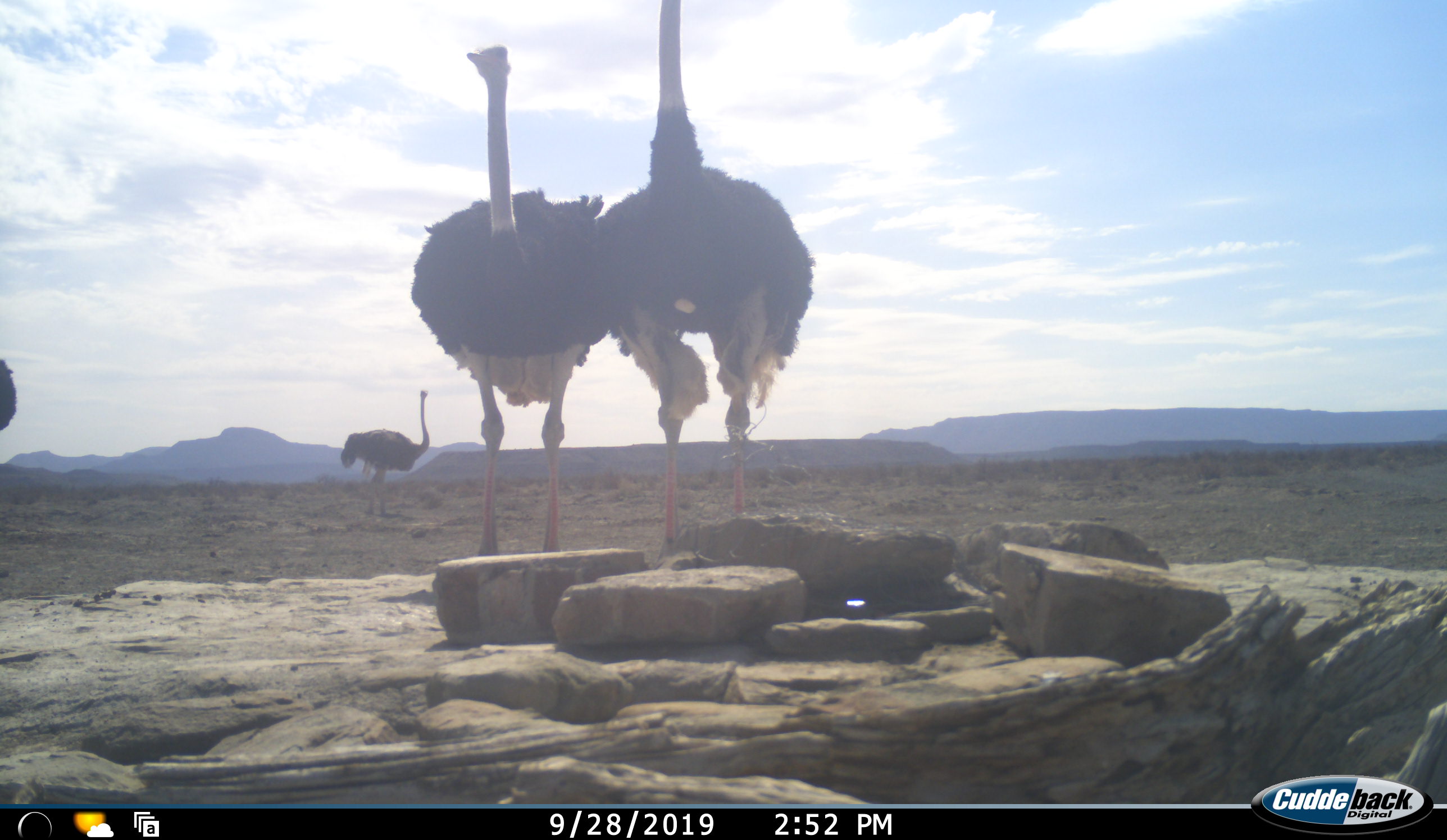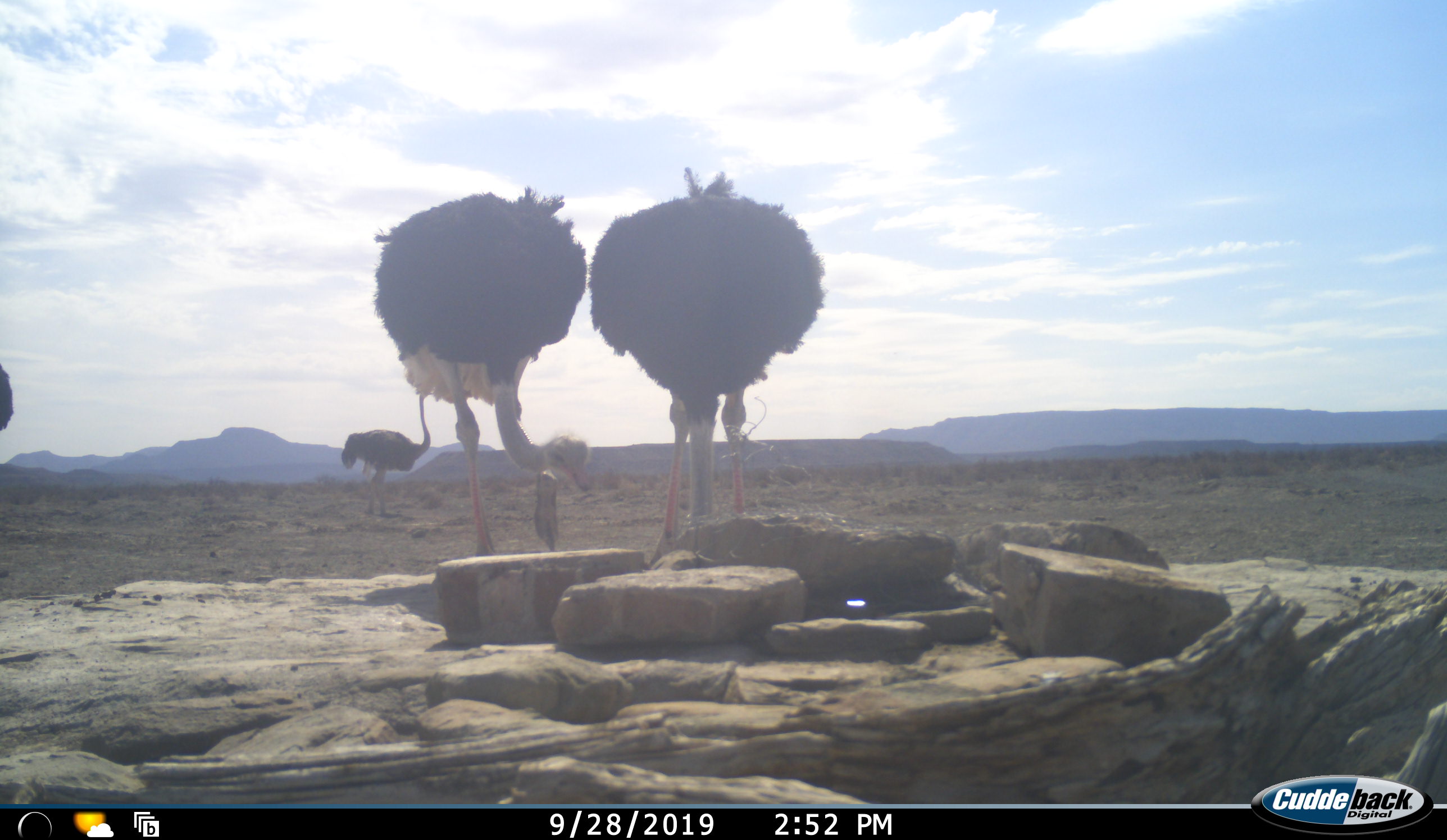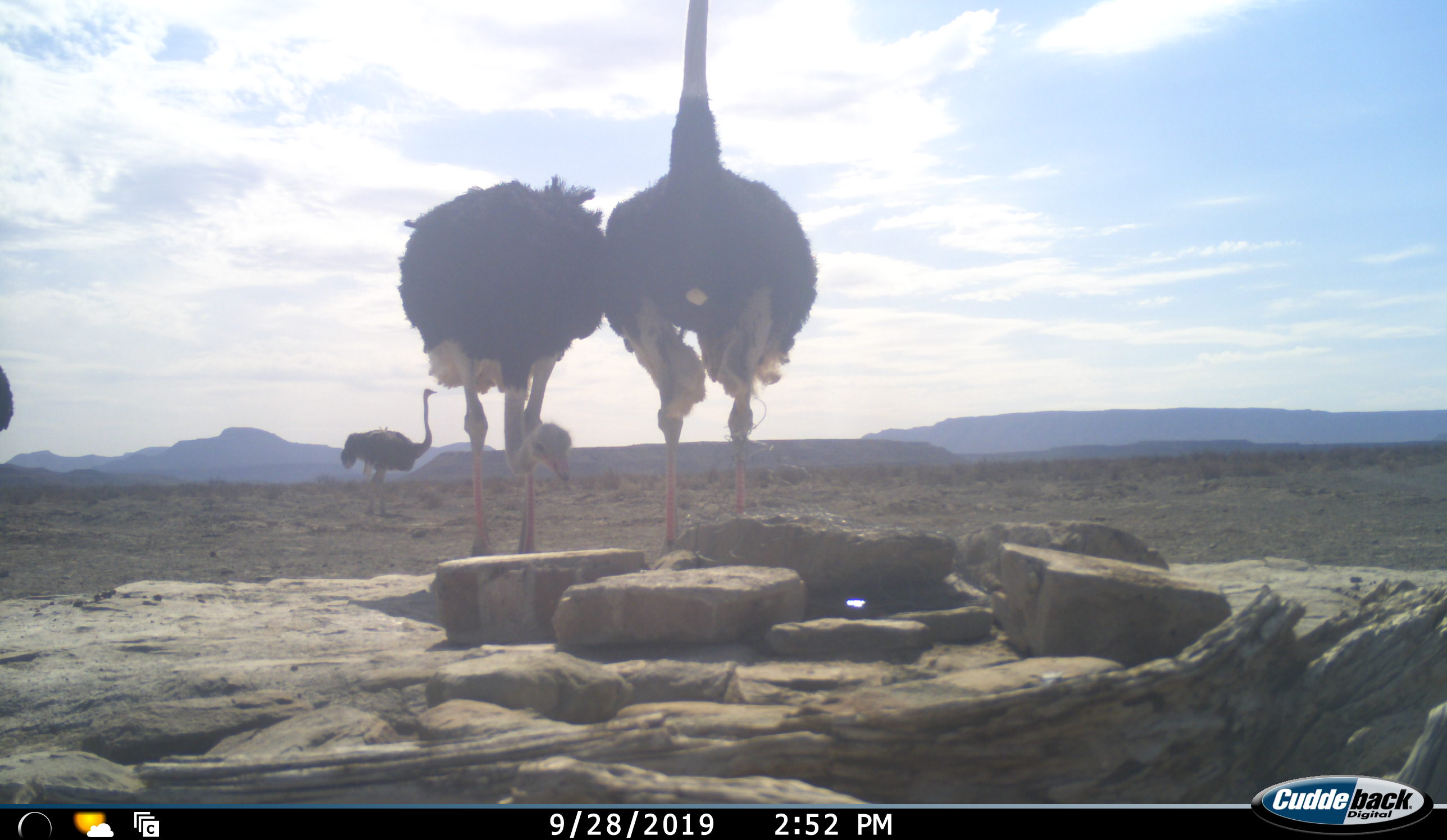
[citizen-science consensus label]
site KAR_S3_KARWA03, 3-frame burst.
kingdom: Animalia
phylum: Chordata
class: Aves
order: Struthioniformes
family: Struthionidae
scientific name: Struthionidae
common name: ostrich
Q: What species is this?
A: Ostrich (Struthionidae).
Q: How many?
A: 4.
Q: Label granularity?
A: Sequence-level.